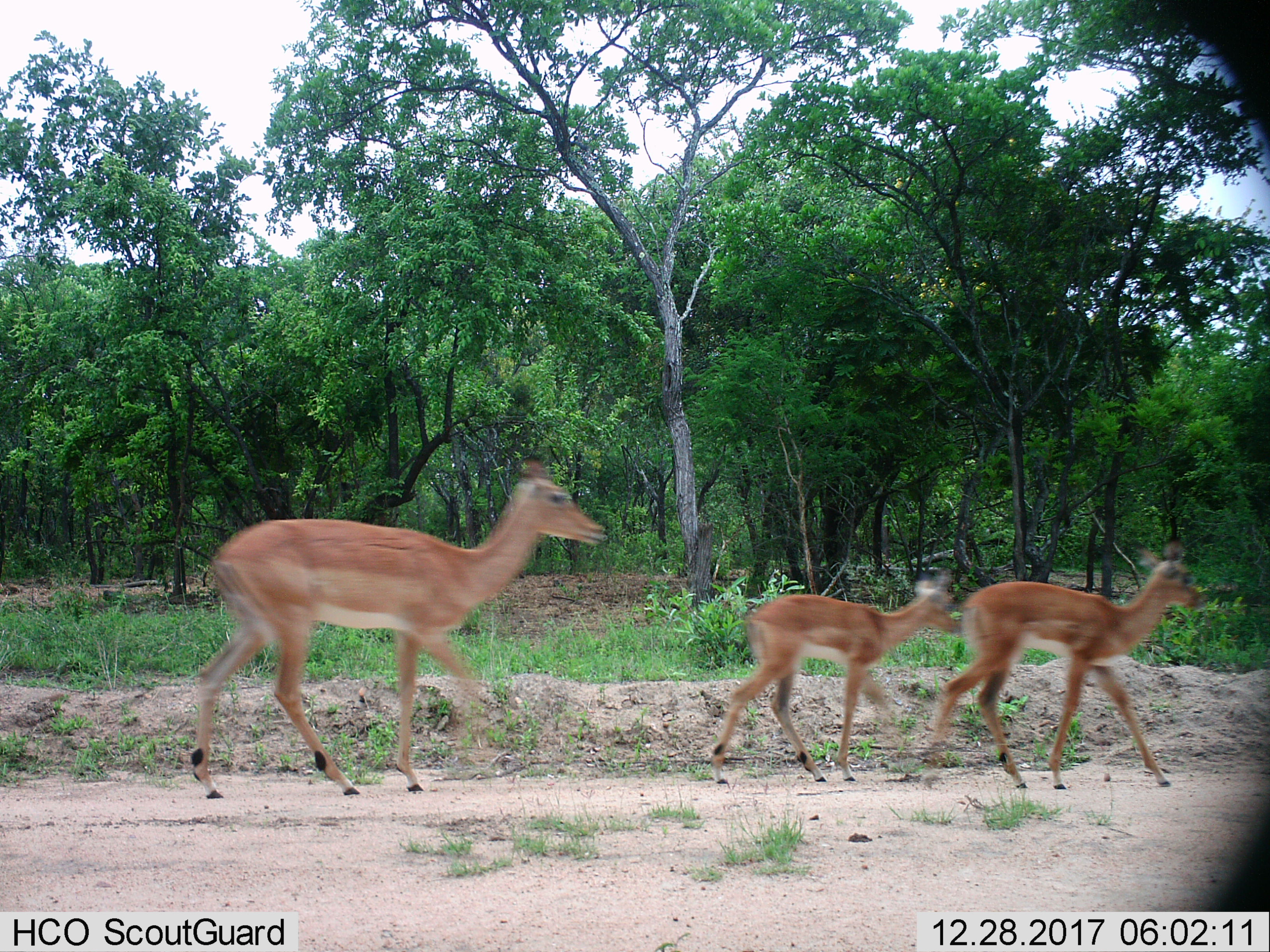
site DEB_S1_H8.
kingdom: Animalia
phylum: Chordata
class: Mammalia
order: Artiodactyla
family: Bovidae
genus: Aepyceros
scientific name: Aepyceros melampus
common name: impala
Impala (Aepyceros melampus), count 3. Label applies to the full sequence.